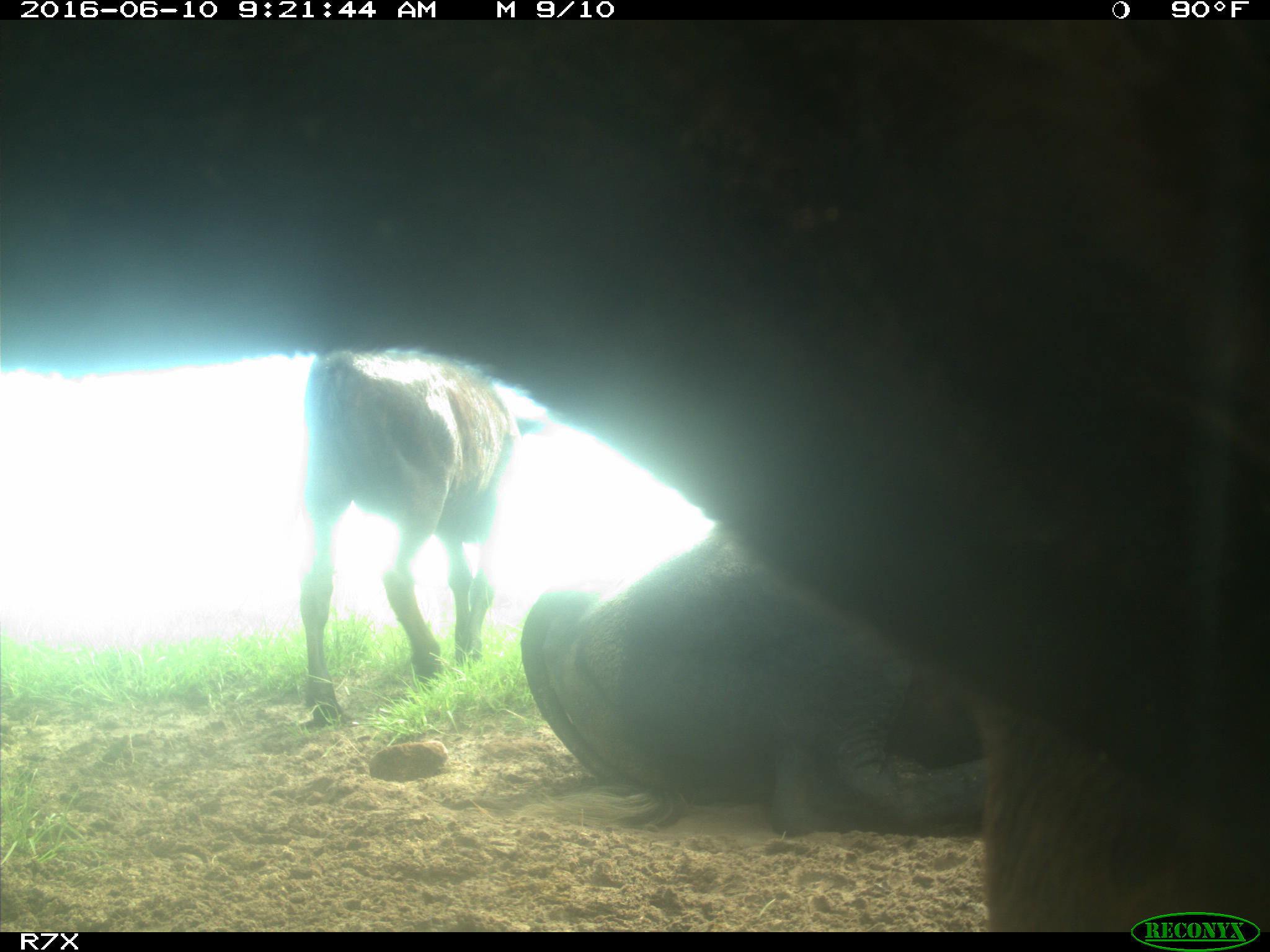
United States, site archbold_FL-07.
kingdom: Animalia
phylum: Chordata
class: Mammalia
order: Artiodactyla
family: Bovidae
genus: Bos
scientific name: Bos taurus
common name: domestic cow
Bos taurus (domestic cow).